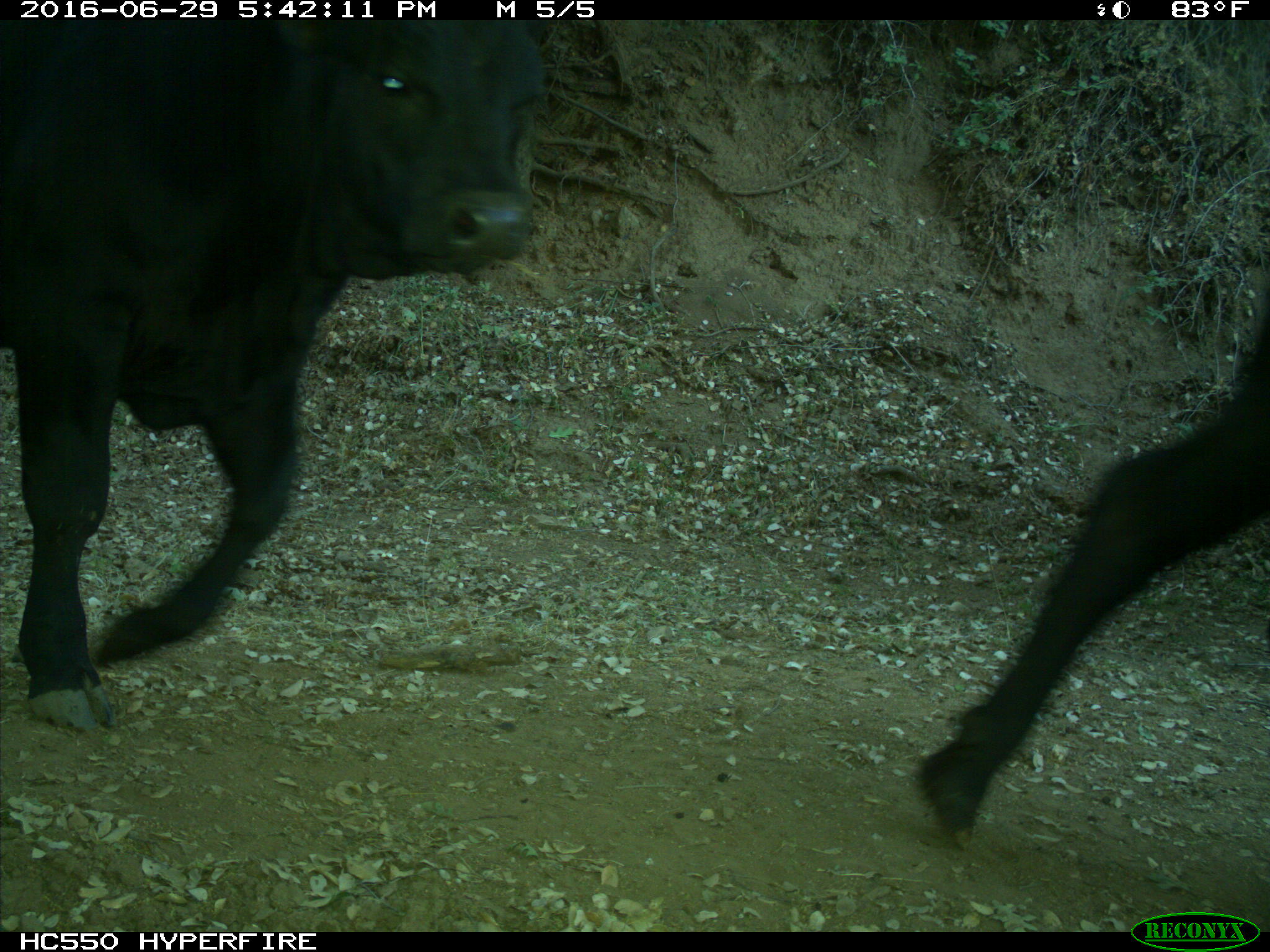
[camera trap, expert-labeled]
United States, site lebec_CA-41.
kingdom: Animalia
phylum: Chordata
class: Mammalia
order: Artiodactyla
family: Bovidae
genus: Bos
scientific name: Bos taurus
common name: domestic cow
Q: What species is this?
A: Bos taurus (domestic cow).